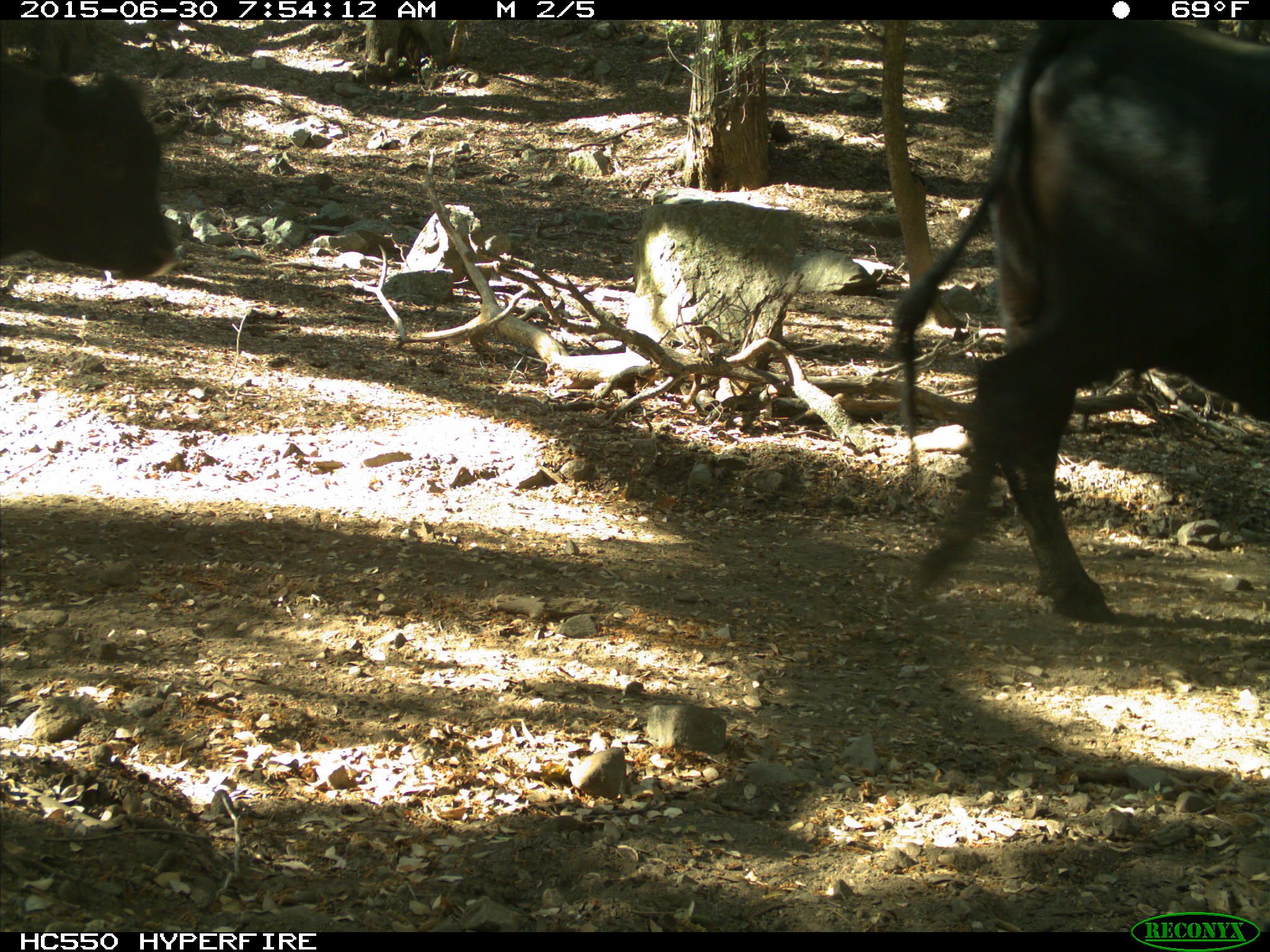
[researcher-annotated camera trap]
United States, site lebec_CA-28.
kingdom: Animalia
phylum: Chordata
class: Mammalia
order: Artiodactyla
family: Bovidae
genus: Bos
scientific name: Bos taurus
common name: domestic cow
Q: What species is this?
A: Bos taurus (domestic cow).